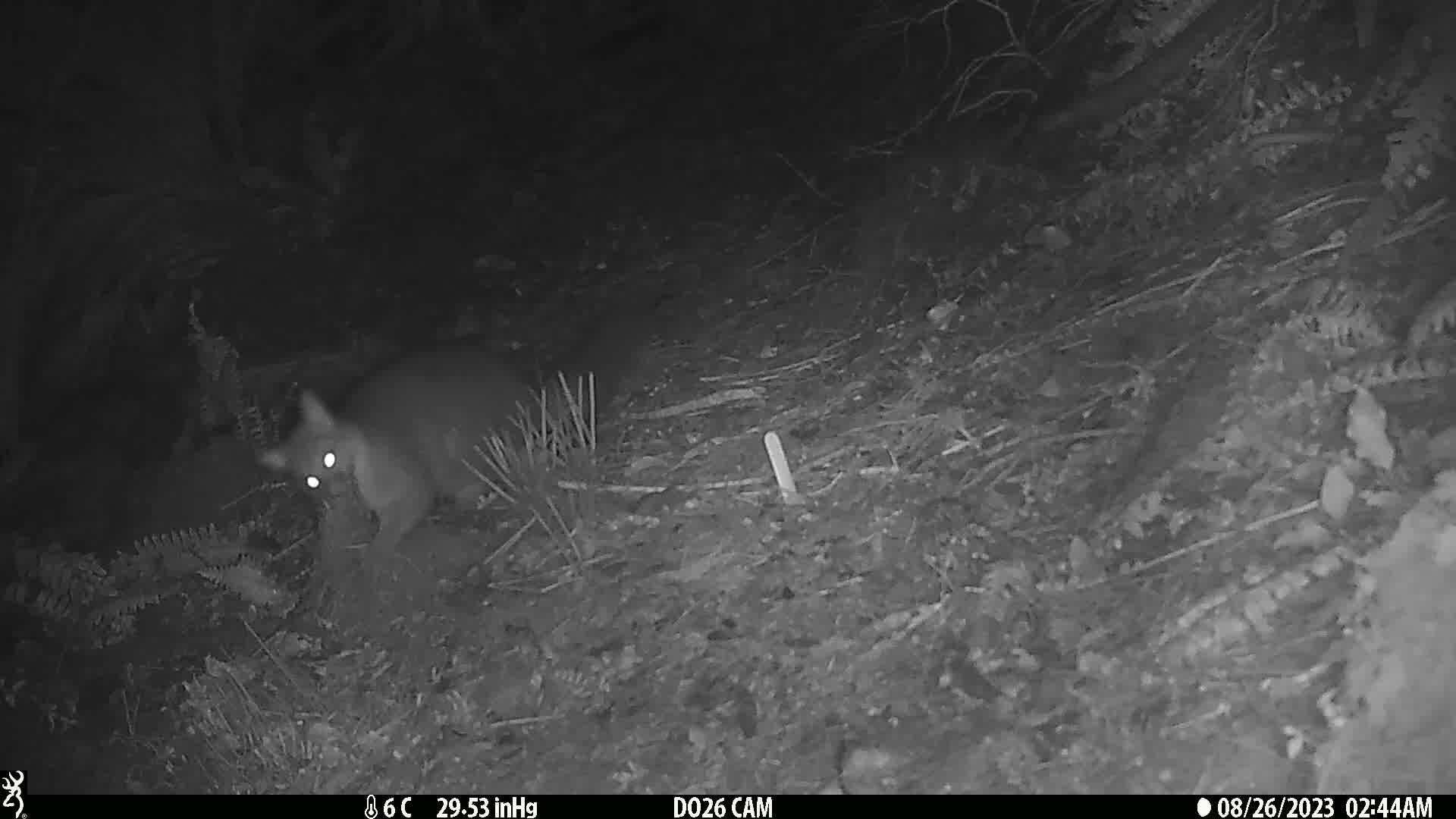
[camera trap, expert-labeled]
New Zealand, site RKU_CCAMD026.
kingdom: Animalia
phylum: Chordata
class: Mammalia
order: Diprotodontia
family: Phalangeridae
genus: Trichosurus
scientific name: Trichosurus vulpecula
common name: common brushtail possum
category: possum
Possum (common brushtail possum) (Trichosurus vulpecula).